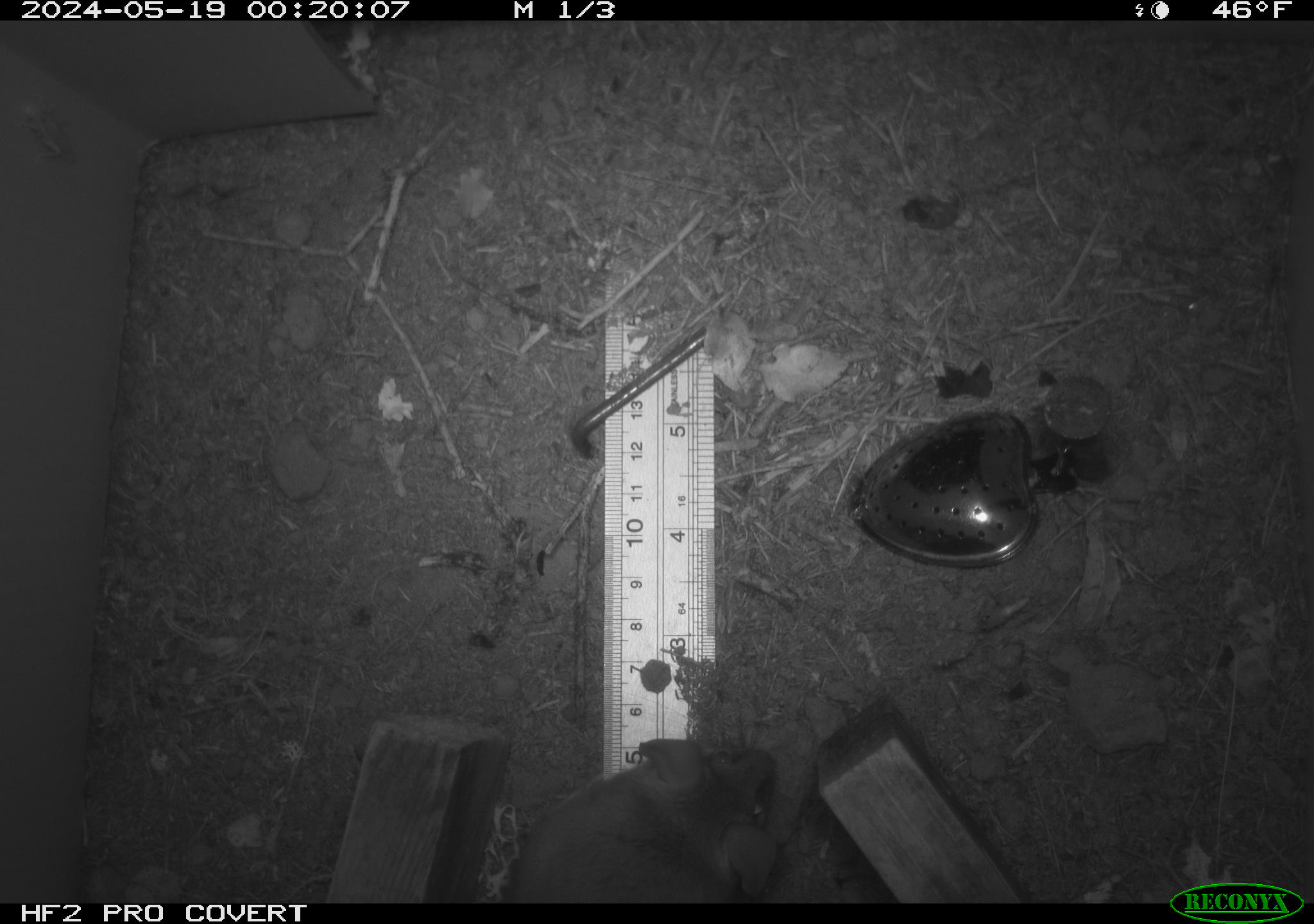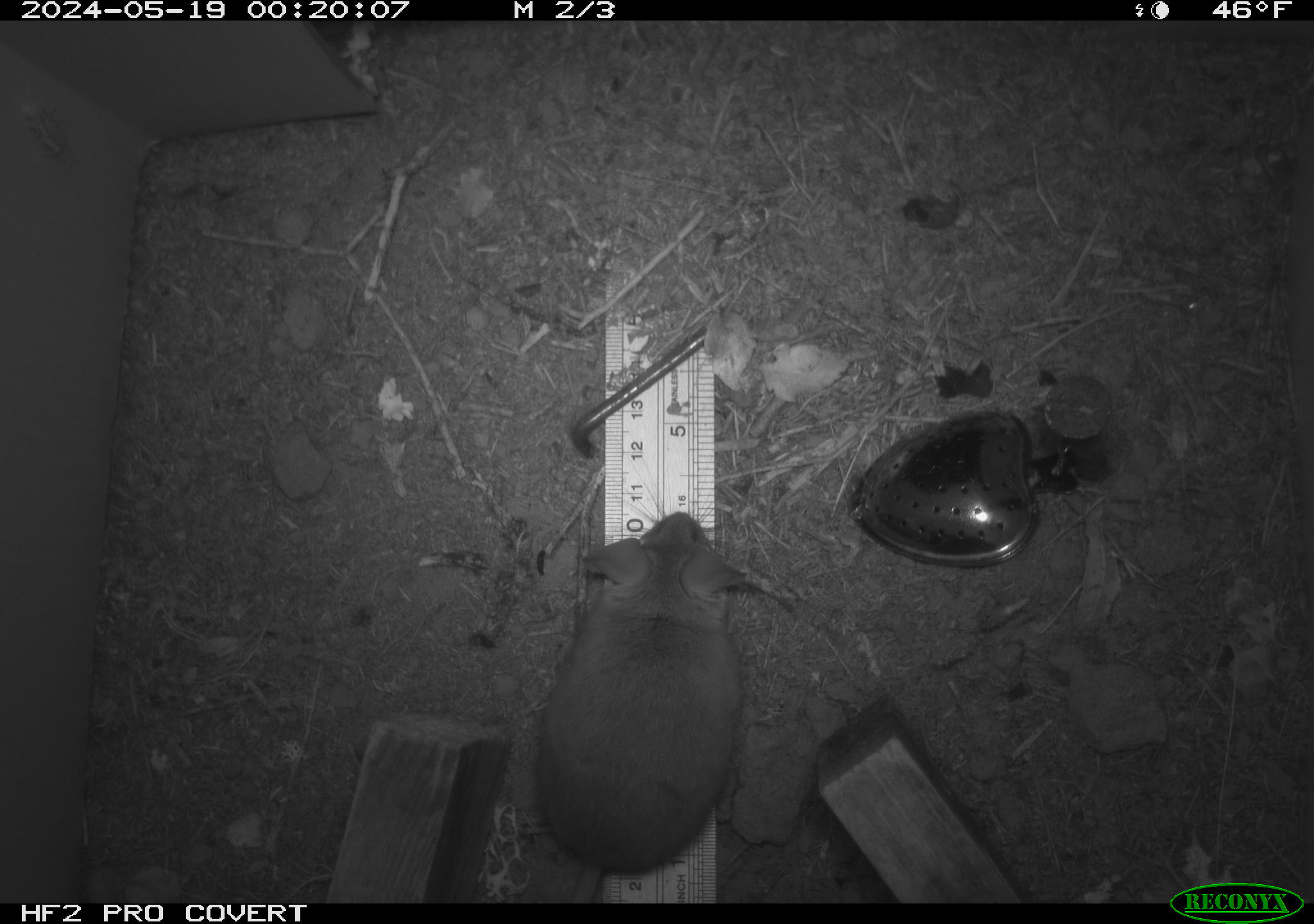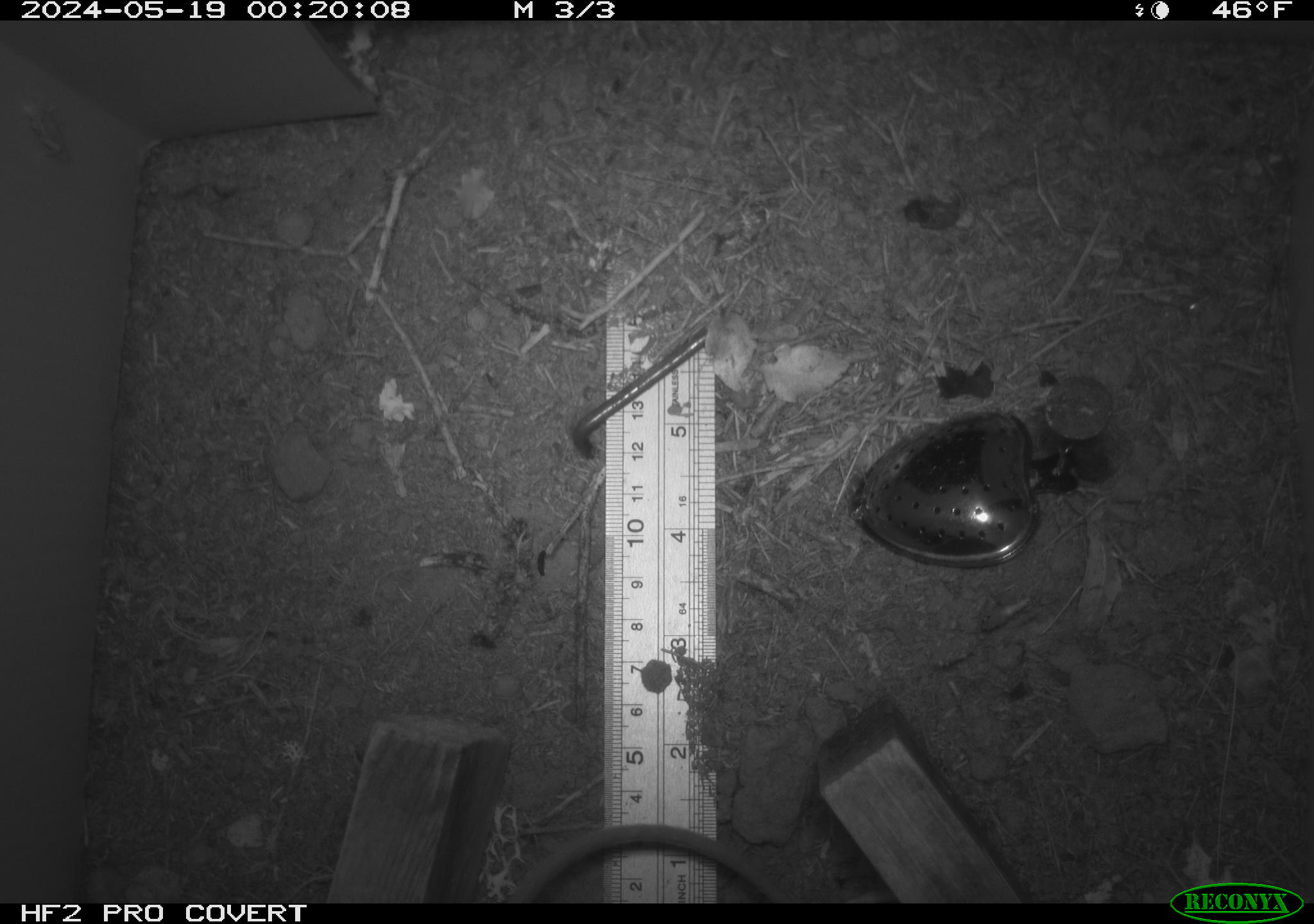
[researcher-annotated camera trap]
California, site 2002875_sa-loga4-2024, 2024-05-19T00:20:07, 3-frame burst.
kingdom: Animalia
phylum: Chordata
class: Mammalia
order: Rodentia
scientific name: Rodentia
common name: mouse species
Mouse species (Rodentia).